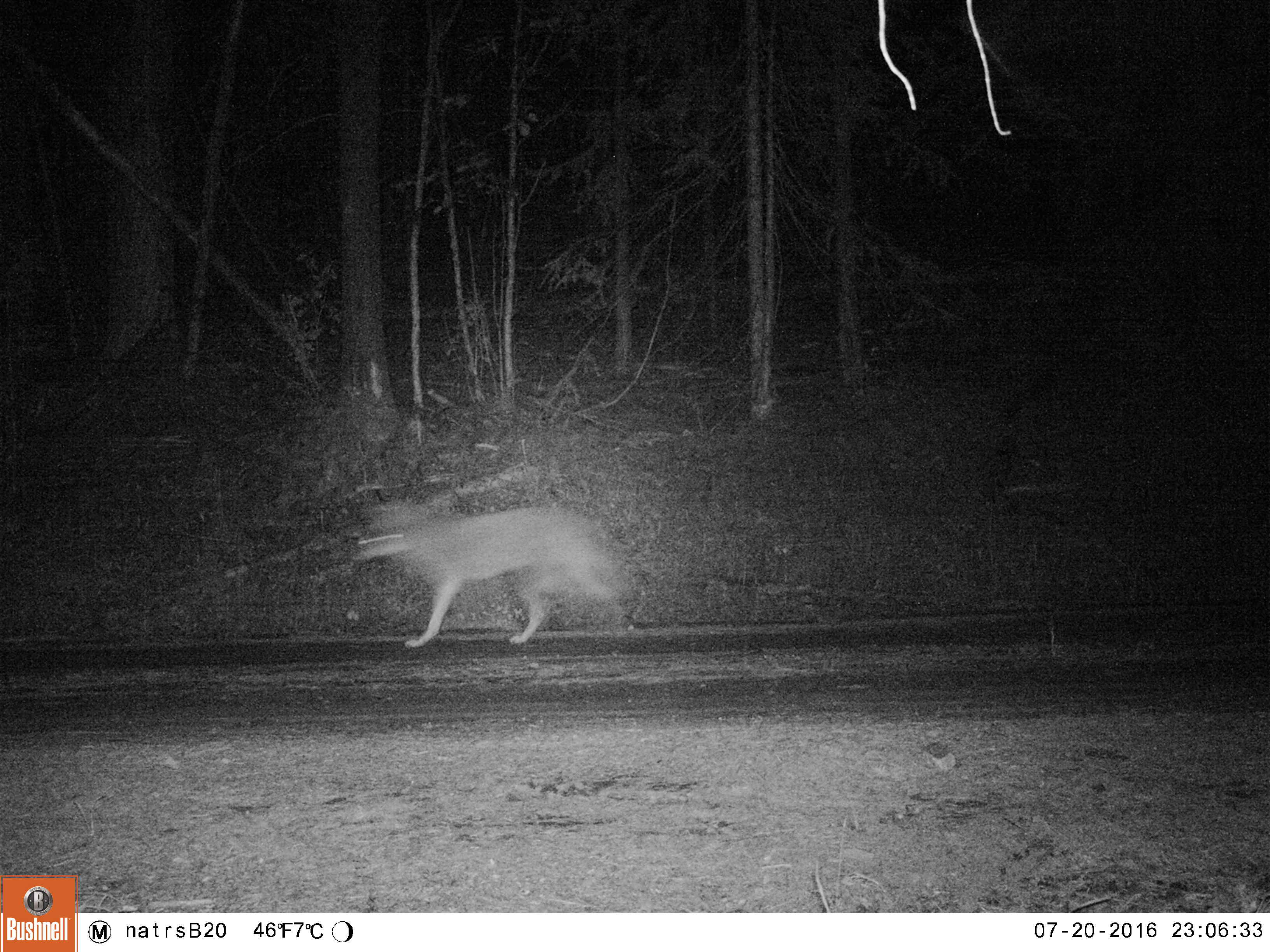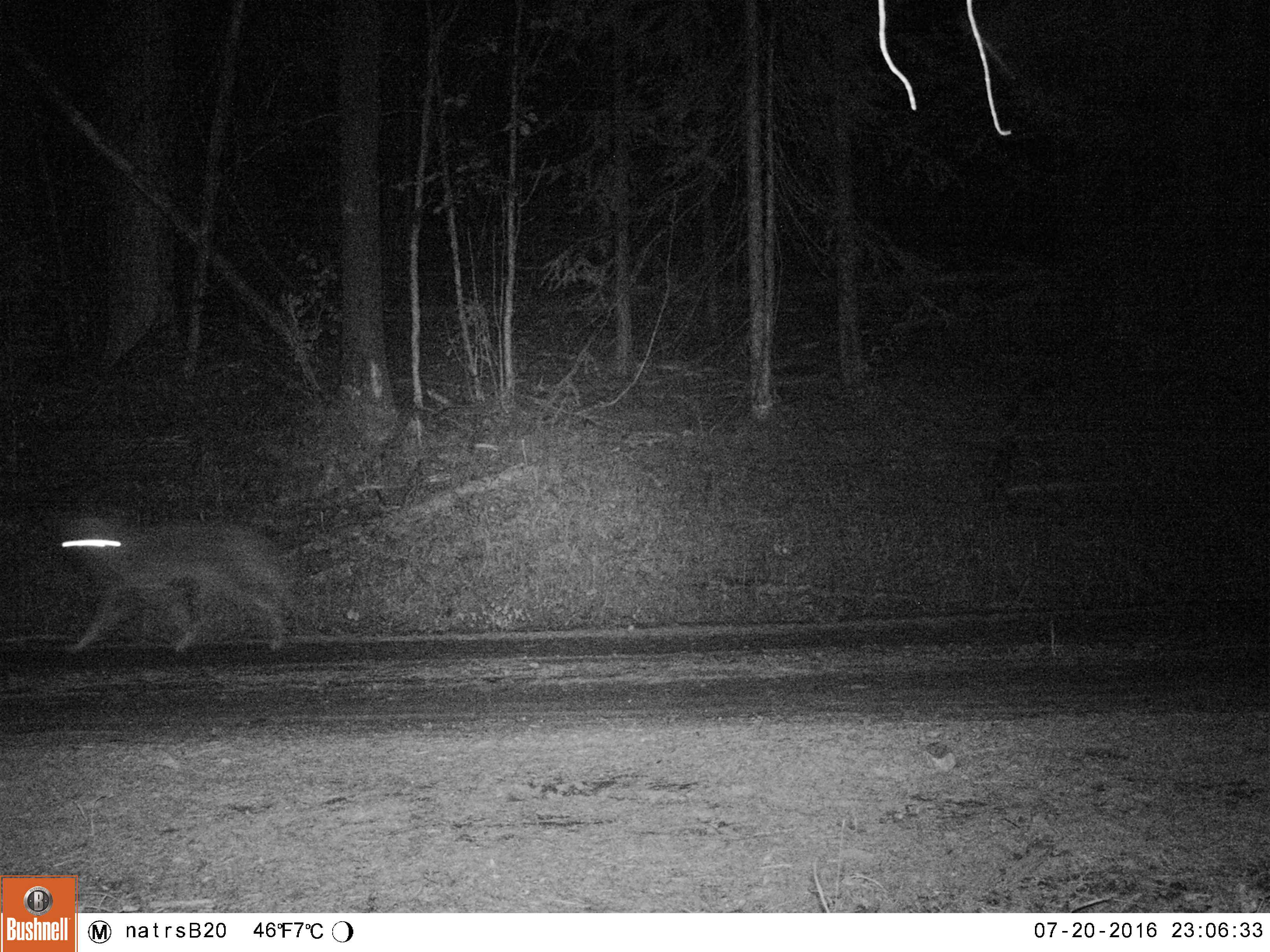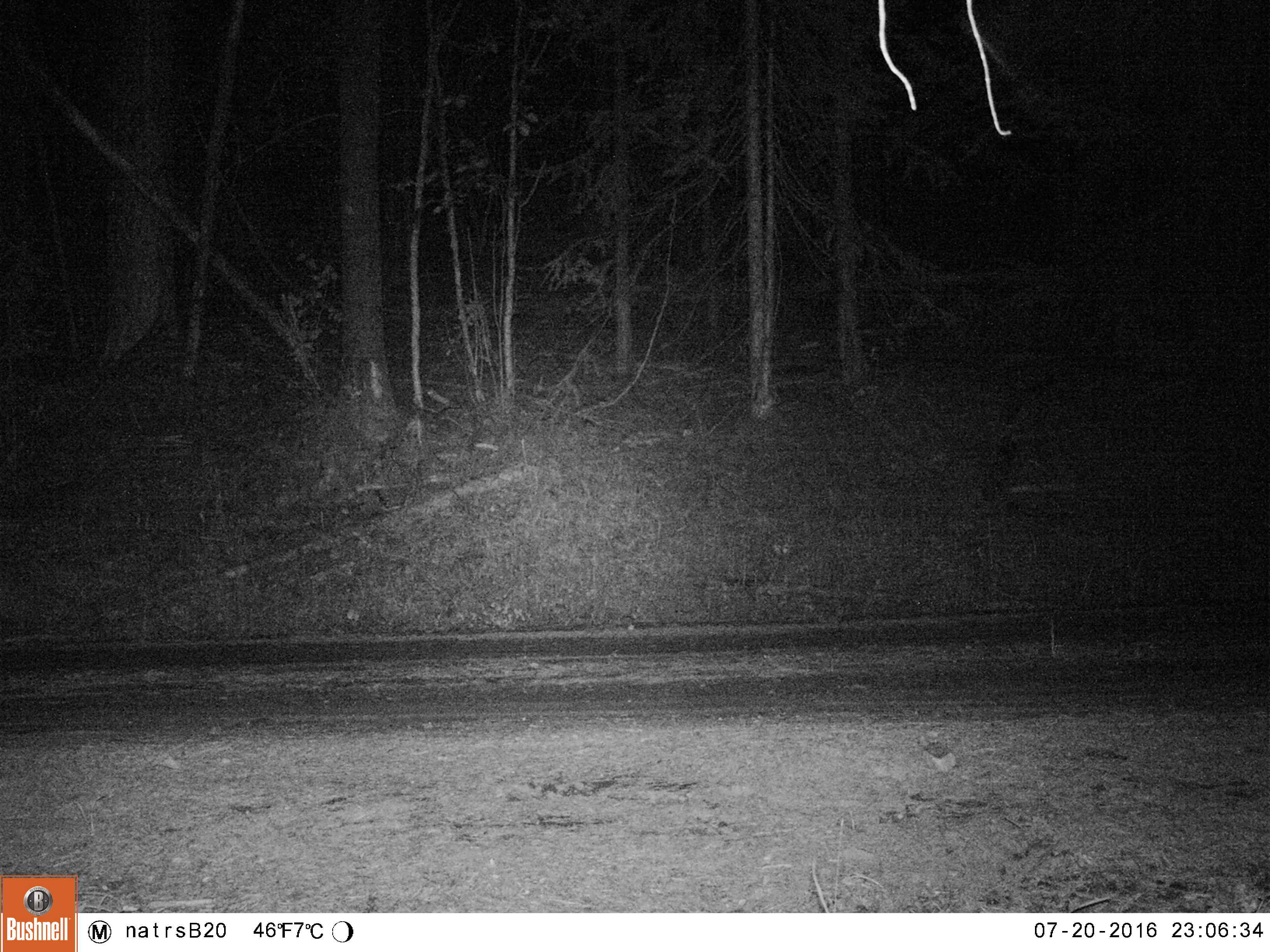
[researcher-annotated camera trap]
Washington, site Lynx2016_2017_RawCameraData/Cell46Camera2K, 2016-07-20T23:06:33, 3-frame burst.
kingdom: Animalia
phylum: Chordata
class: Mammalia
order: Carnivora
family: Canidae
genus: Canis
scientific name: Canis latrans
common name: coyote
Canis latrans (coyote). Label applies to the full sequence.